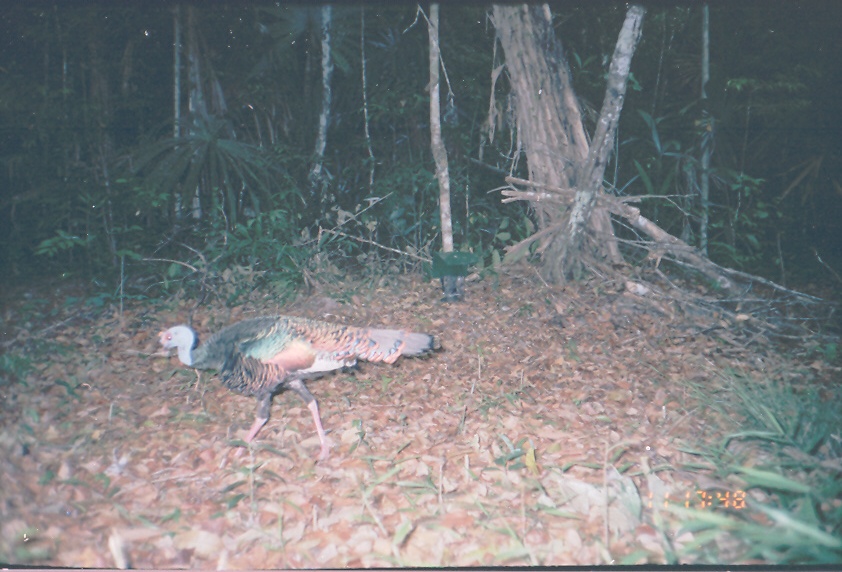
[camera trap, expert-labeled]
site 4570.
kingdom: Animalia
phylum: Chordata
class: Aves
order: Galliformes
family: Phasianidae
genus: Meleagris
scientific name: Meleagris ocellata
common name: ocellated turkey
Meleagris ocellata (ocellated turkey), count 1.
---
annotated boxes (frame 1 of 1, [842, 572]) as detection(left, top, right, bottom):
meleagris ocellata: detection(148, 313, 436, 462)